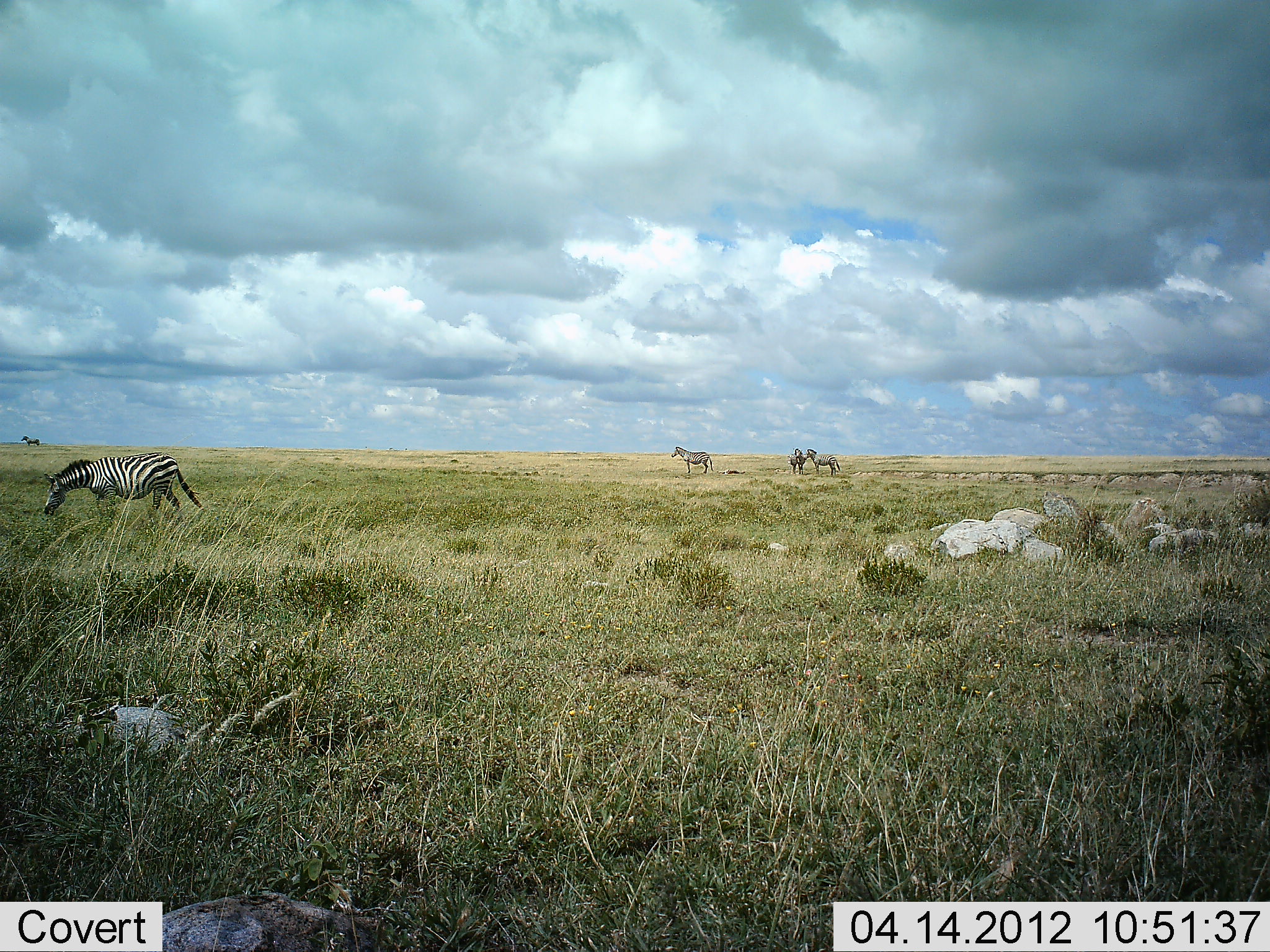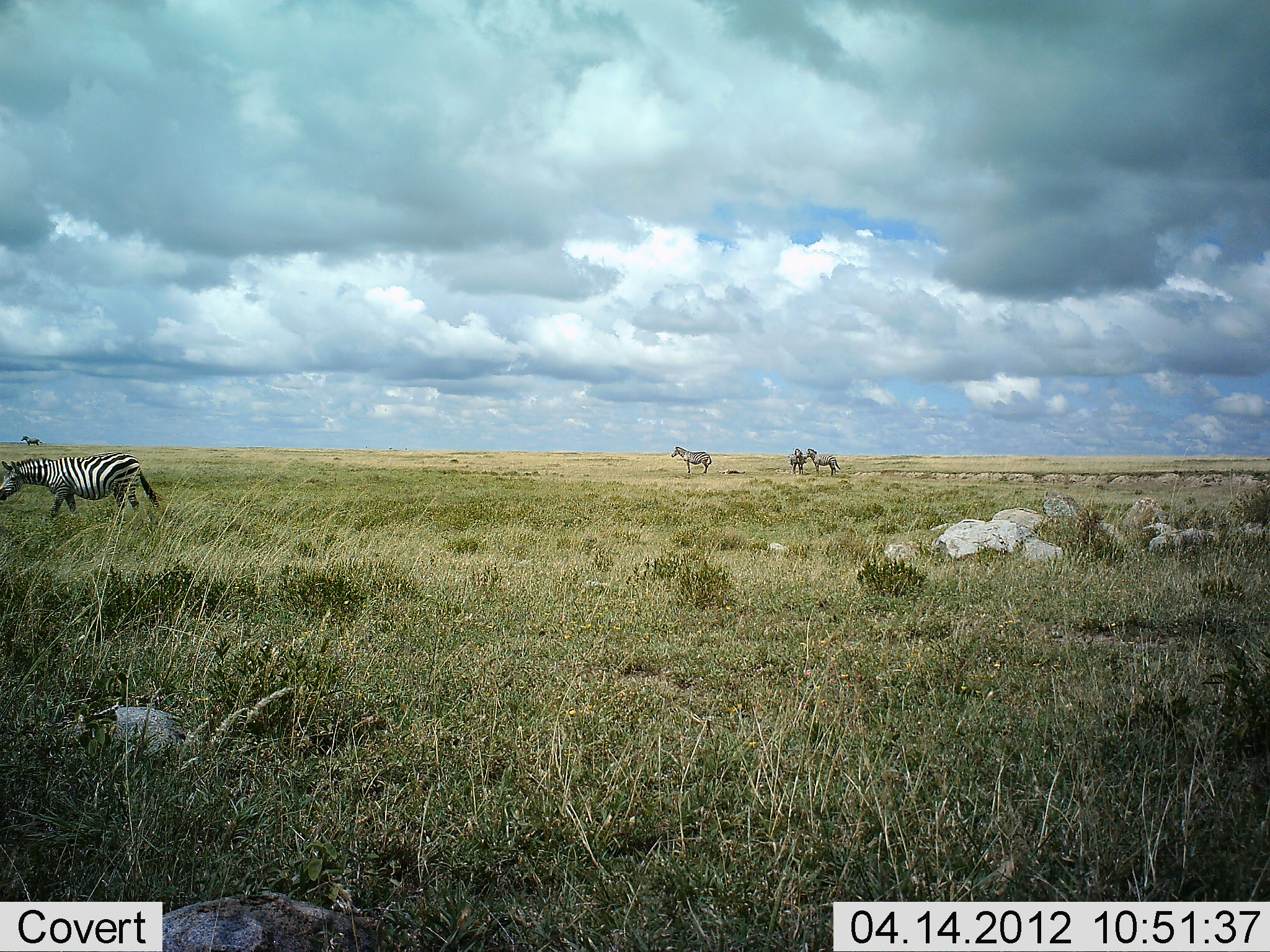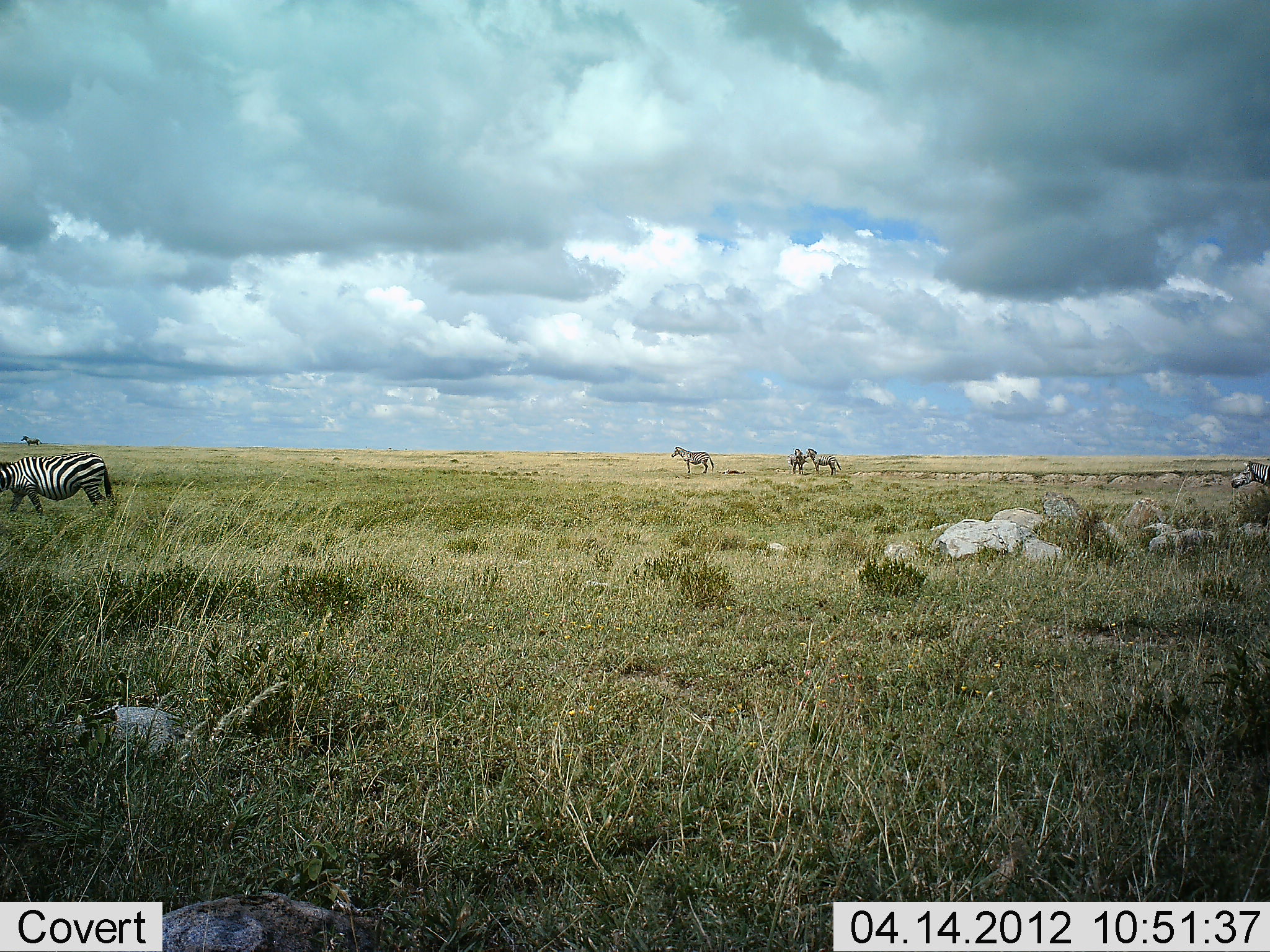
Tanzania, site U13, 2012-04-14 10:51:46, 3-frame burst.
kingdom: Animalia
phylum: Chordata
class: Mammalia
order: Perissodactyla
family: Equidae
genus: Equus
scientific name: Equus quagga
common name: plains zebra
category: zebra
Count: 4.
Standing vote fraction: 85%.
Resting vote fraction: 0%.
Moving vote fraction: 81%.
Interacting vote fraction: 4%.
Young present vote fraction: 0%.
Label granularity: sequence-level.